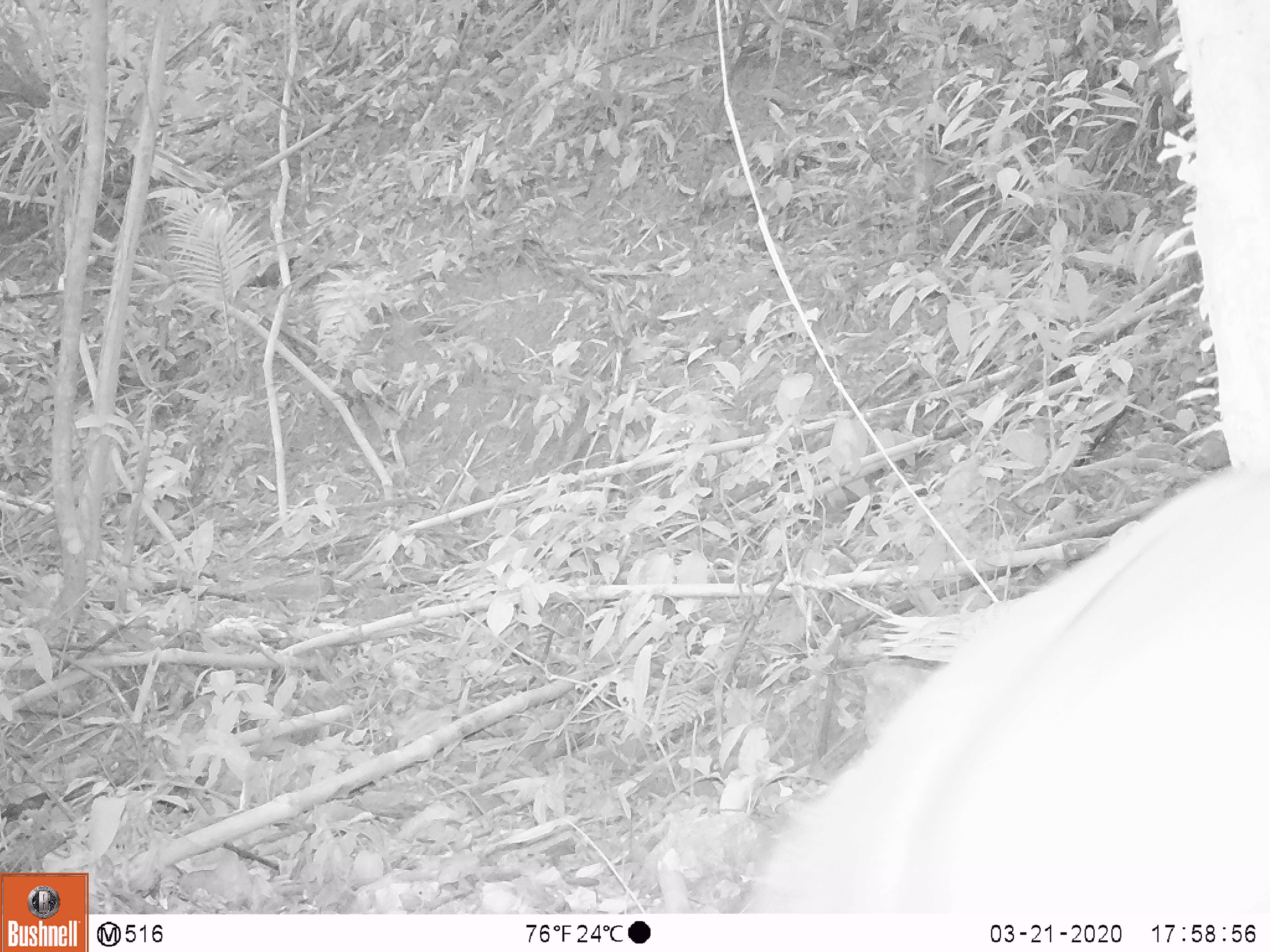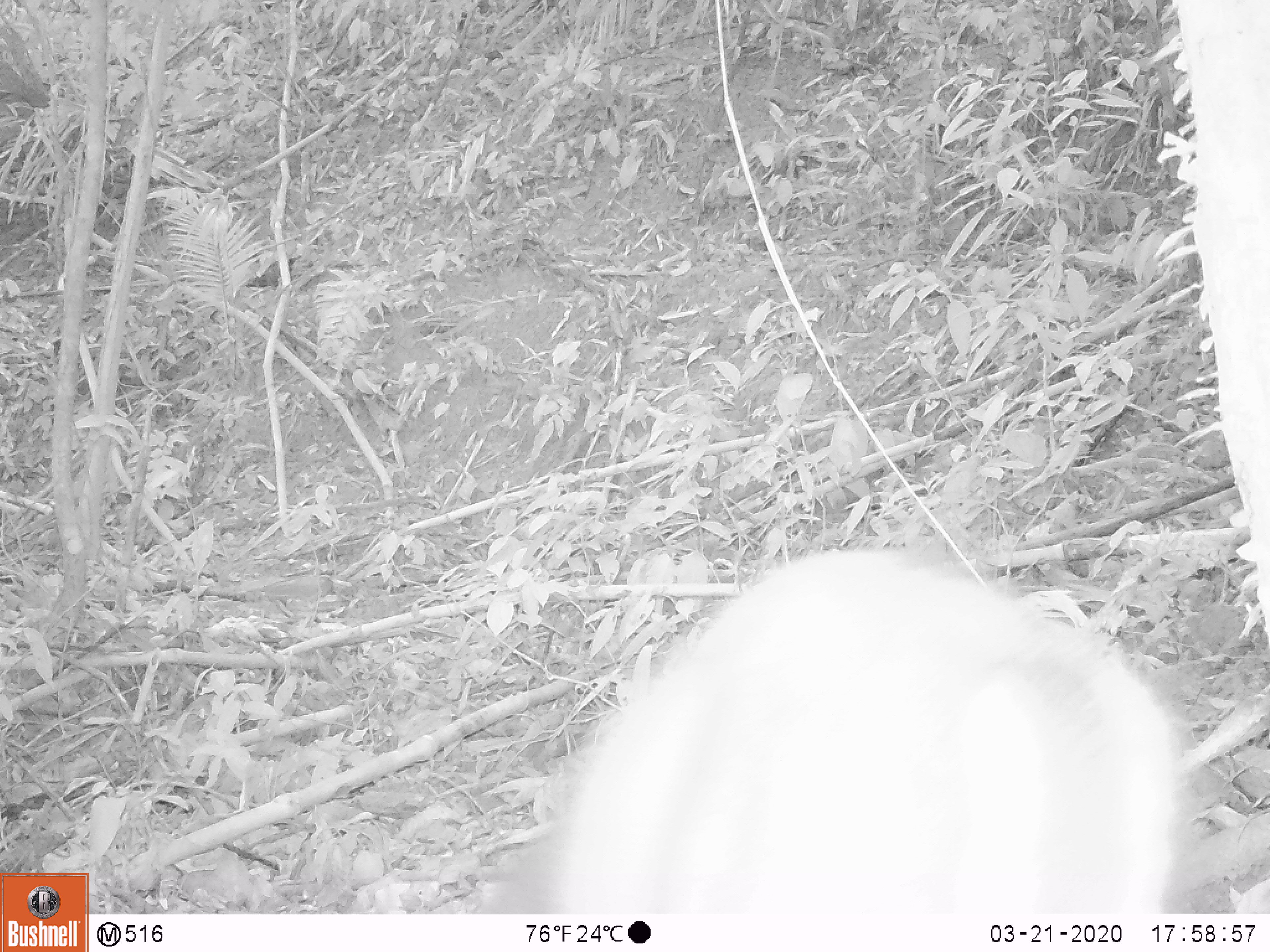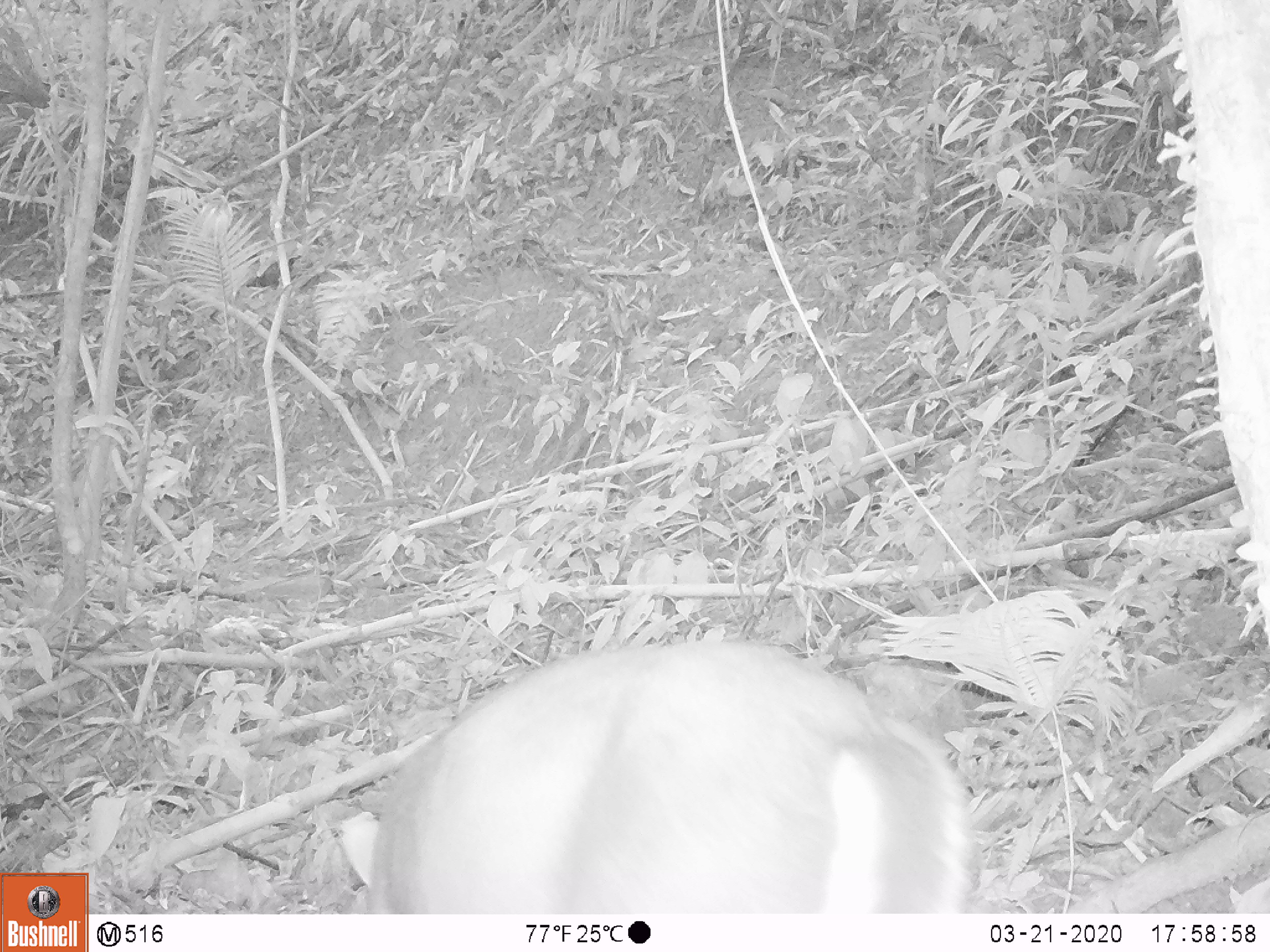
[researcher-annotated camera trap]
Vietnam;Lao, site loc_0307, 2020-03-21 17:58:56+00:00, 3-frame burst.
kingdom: Animalia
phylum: Chordata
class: Mammalia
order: Artiodactyla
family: Cervidae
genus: Muntiacus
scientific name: Muntiacus rooseveltorum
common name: roosevelt's muntjac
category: roosevelts muntjac group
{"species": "roosevelts muntjac group (roosevelt's muntjac) (Muntiacus rooseveltorum)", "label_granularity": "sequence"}